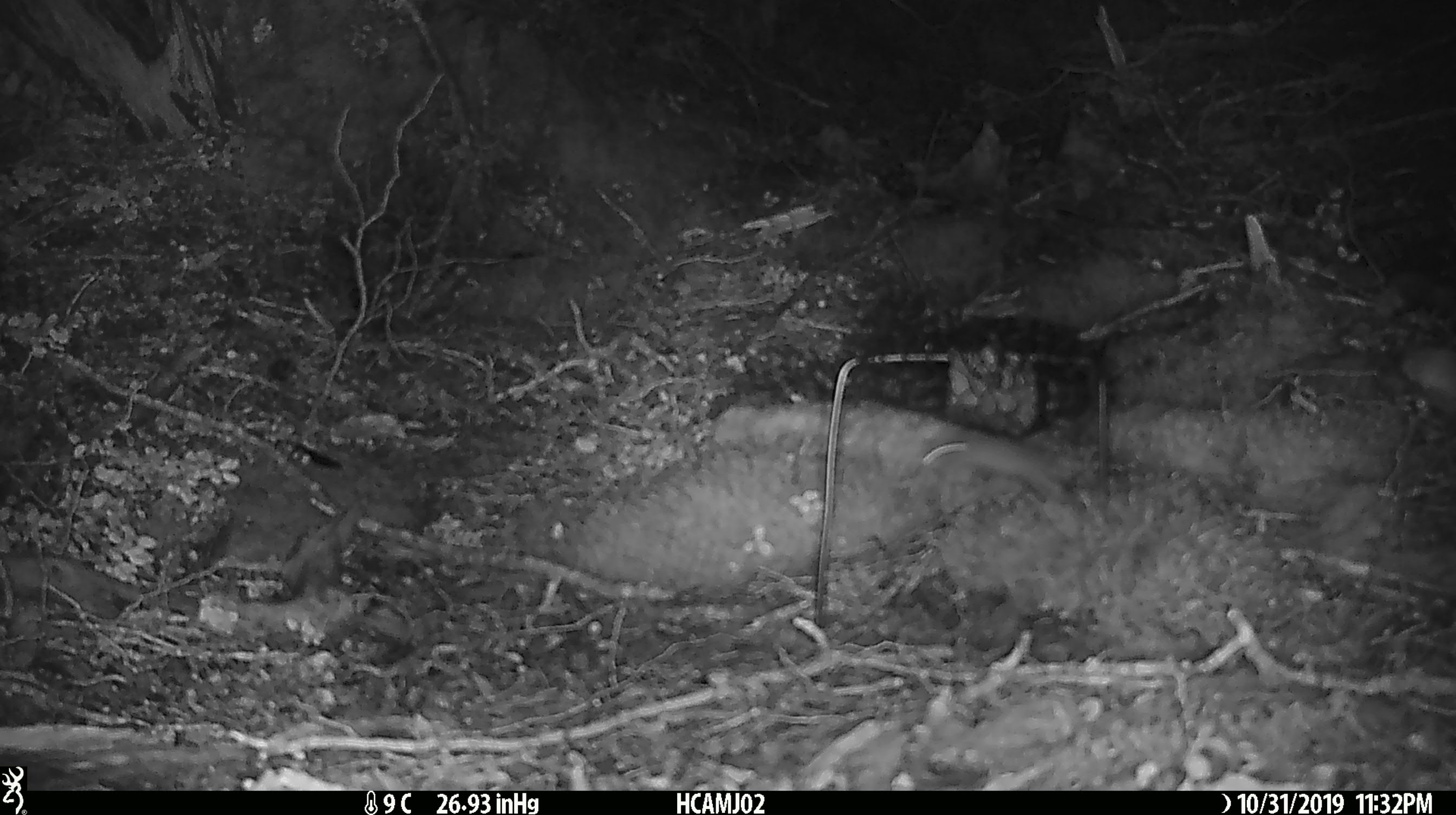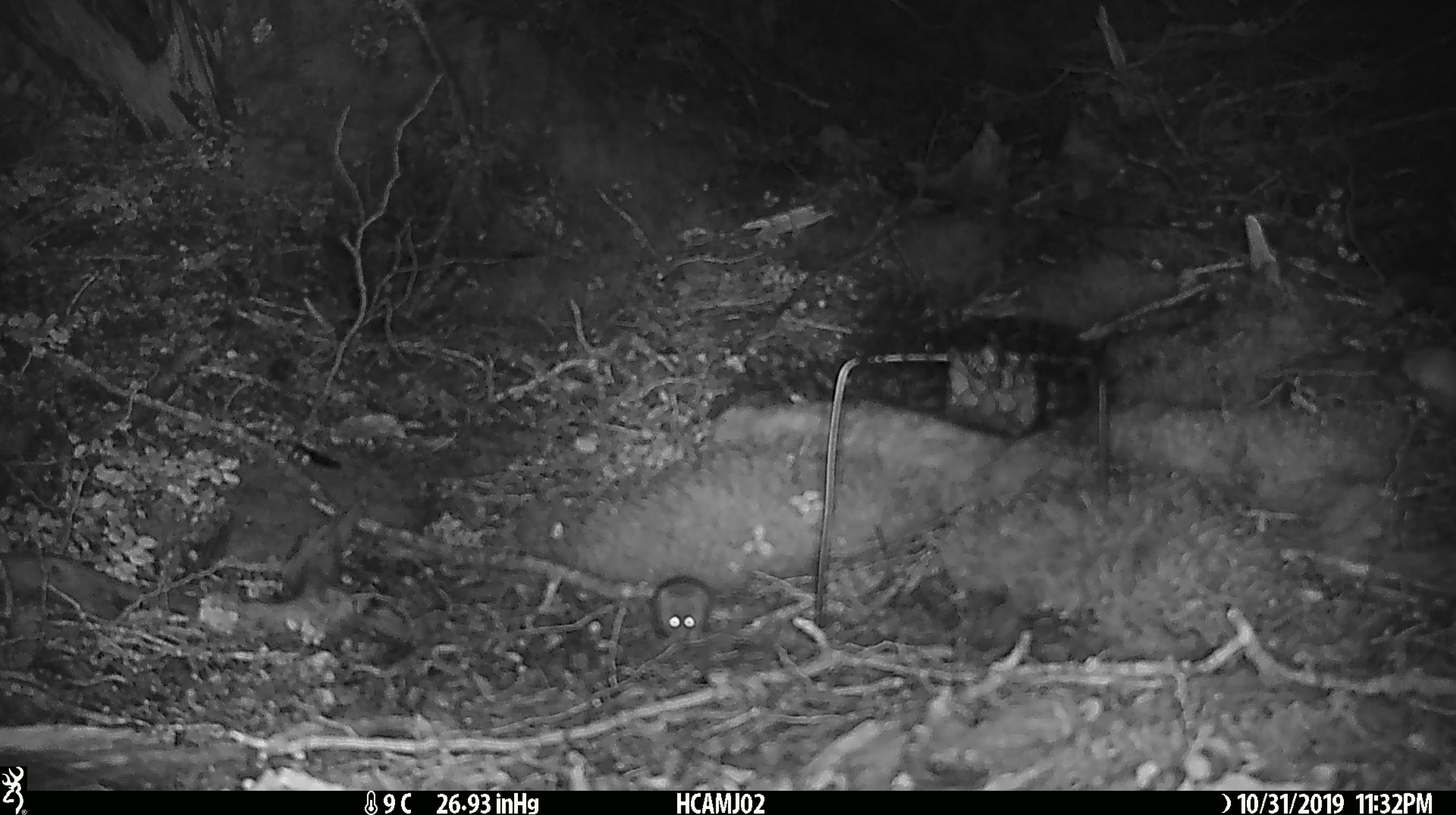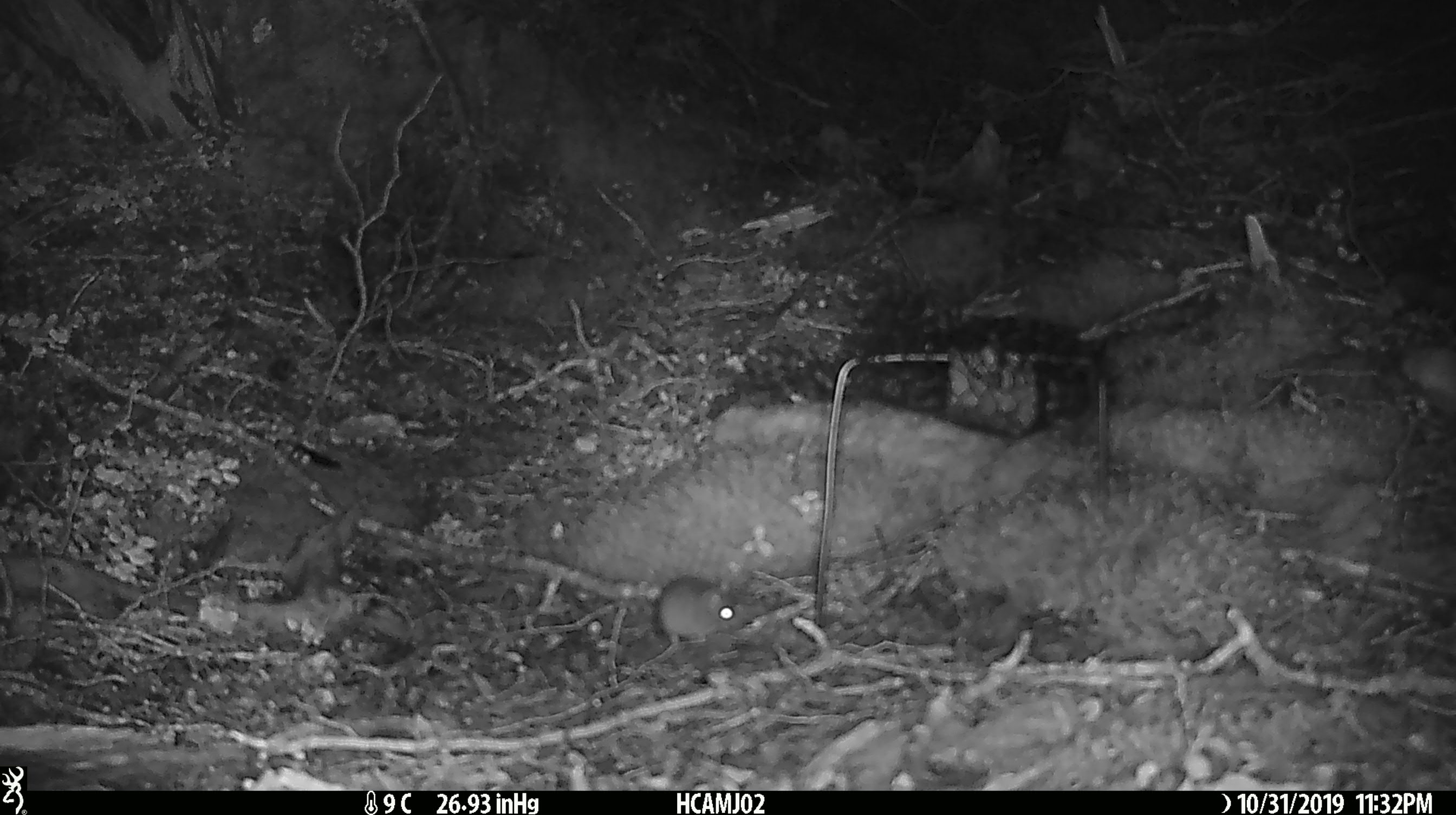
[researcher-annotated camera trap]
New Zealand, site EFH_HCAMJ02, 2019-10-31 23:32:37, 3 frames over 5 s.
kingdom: Animalia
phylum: Chordata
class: Mammalia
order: Rodentia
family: Muridae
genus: Mus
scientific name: Mus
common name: mouse